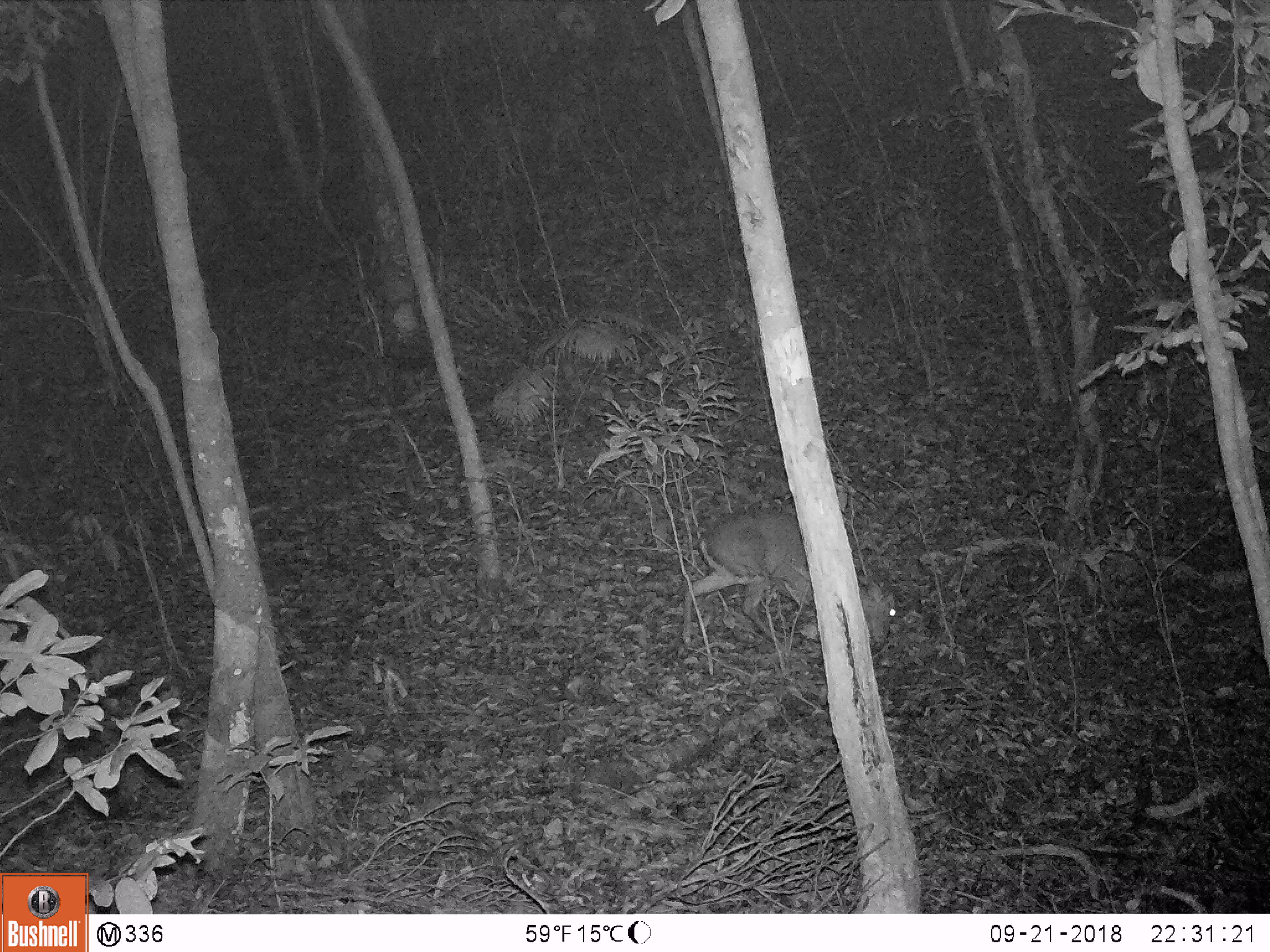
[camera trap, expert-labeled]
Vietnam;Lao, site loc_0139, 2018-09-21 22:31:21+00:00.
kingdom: Animalia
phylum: Chordata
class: Mammalia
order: Artiodactyla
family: Cervidae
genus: Muntiacus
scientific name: Muntiacus rooseveltorum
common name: roosevelt's muntjac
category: roosevelts muntjac group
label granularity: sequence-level